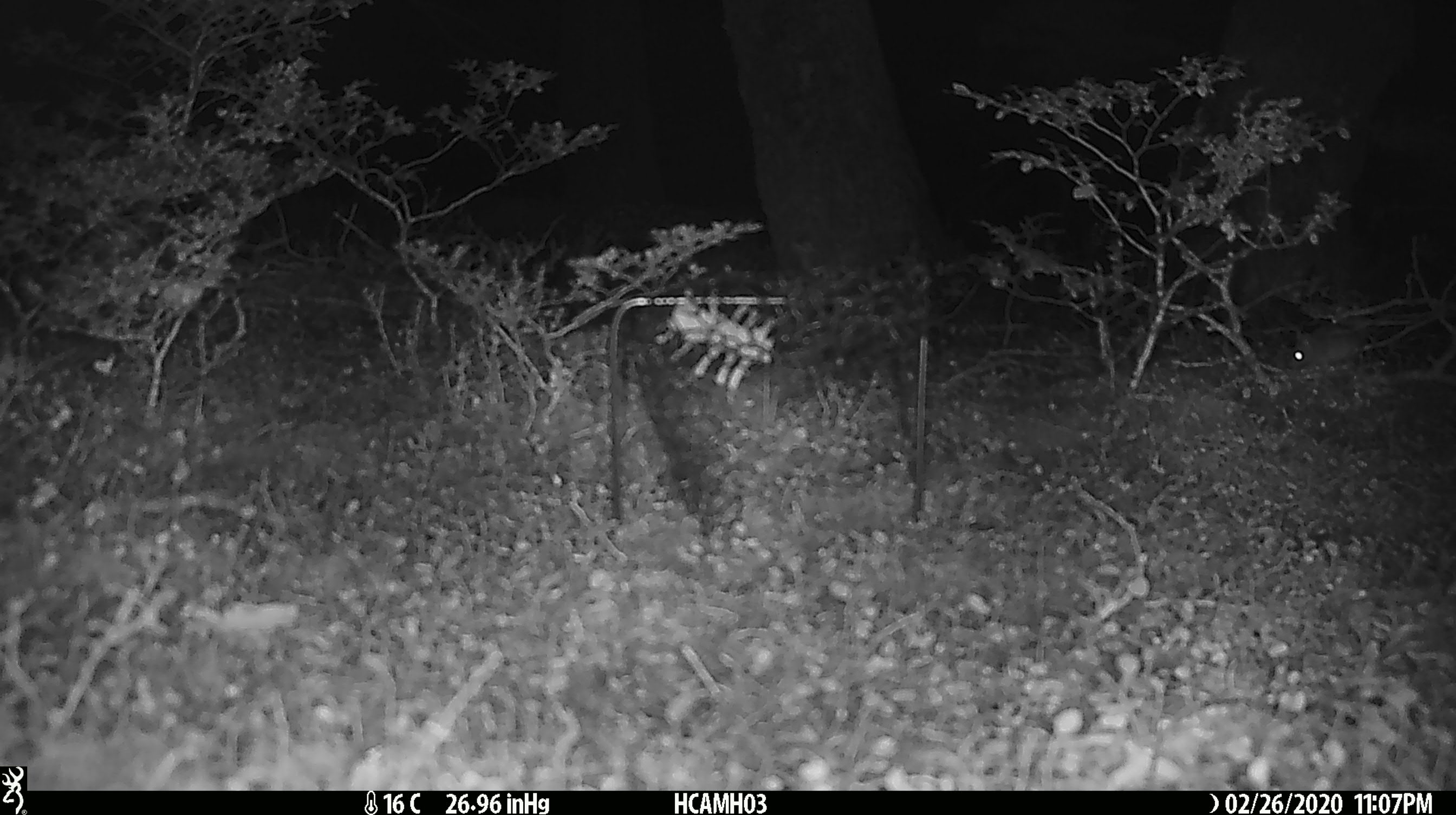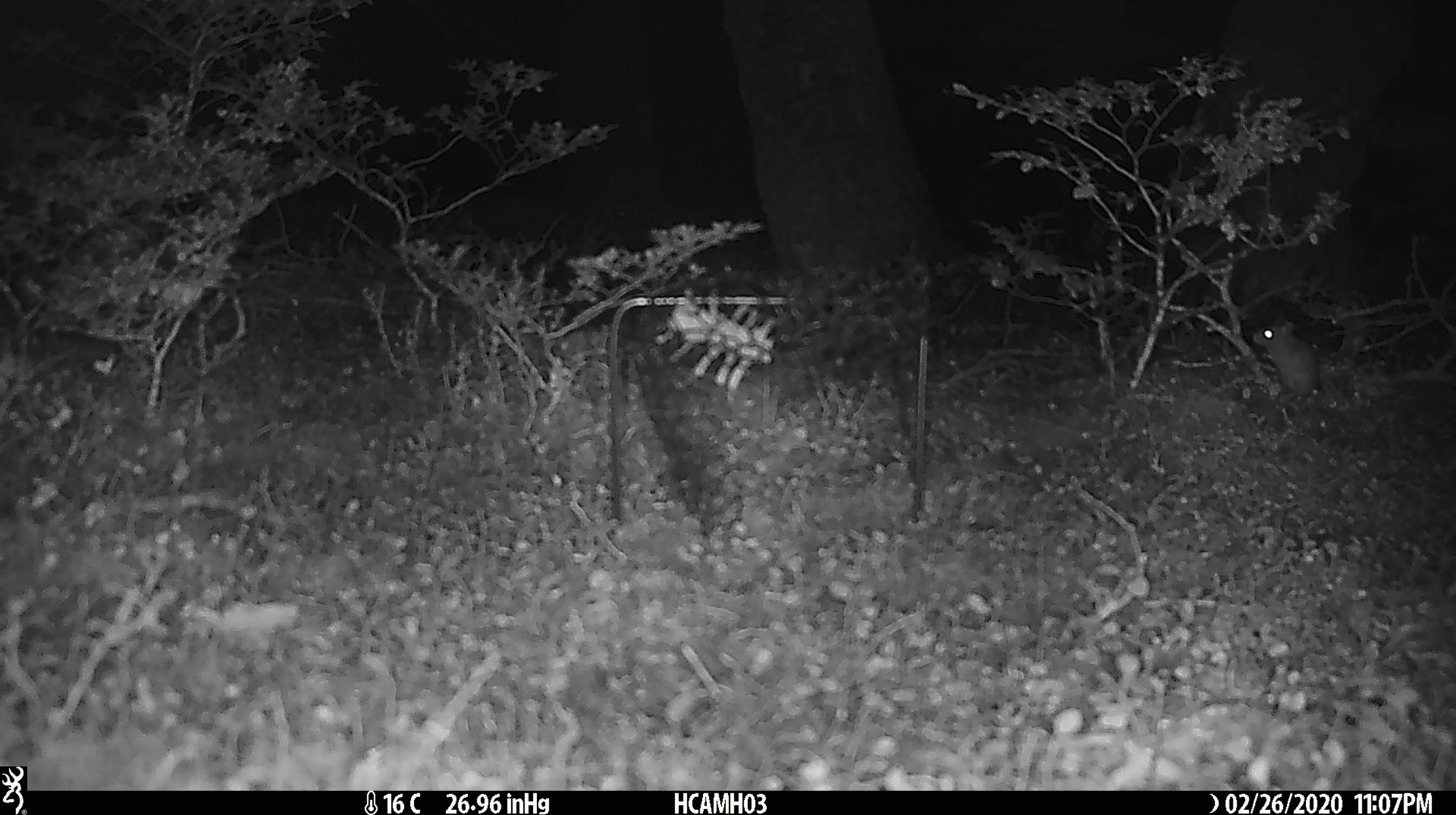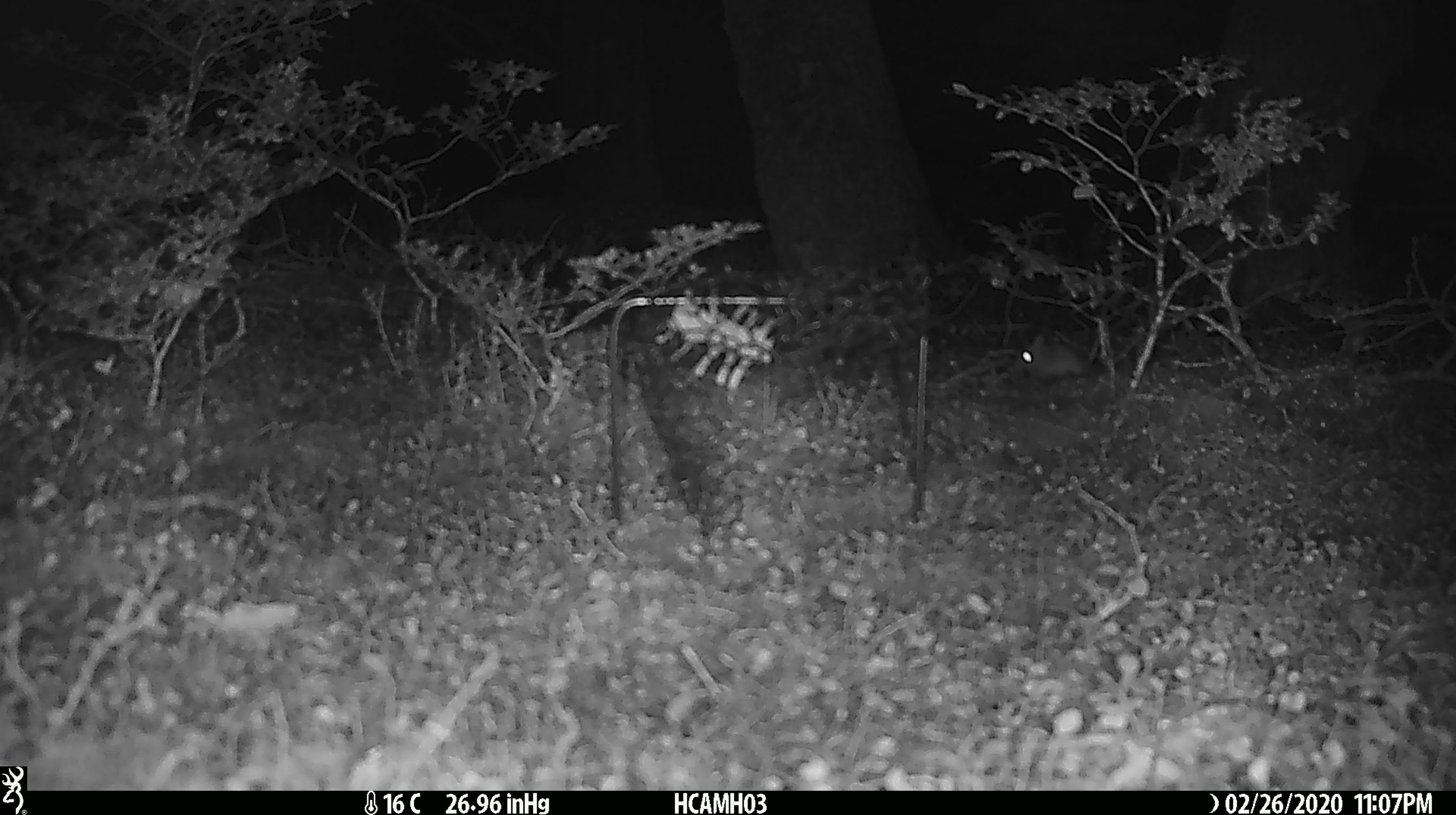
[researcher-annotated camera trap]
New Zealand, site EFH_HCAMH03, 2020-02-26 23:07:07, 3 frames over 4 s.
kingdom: Animalia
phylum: Chordata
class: Mammalia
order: Rodentia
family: Muridae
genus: Mus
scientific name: Mus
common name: mouse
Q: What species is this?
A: Mouse (Mus).